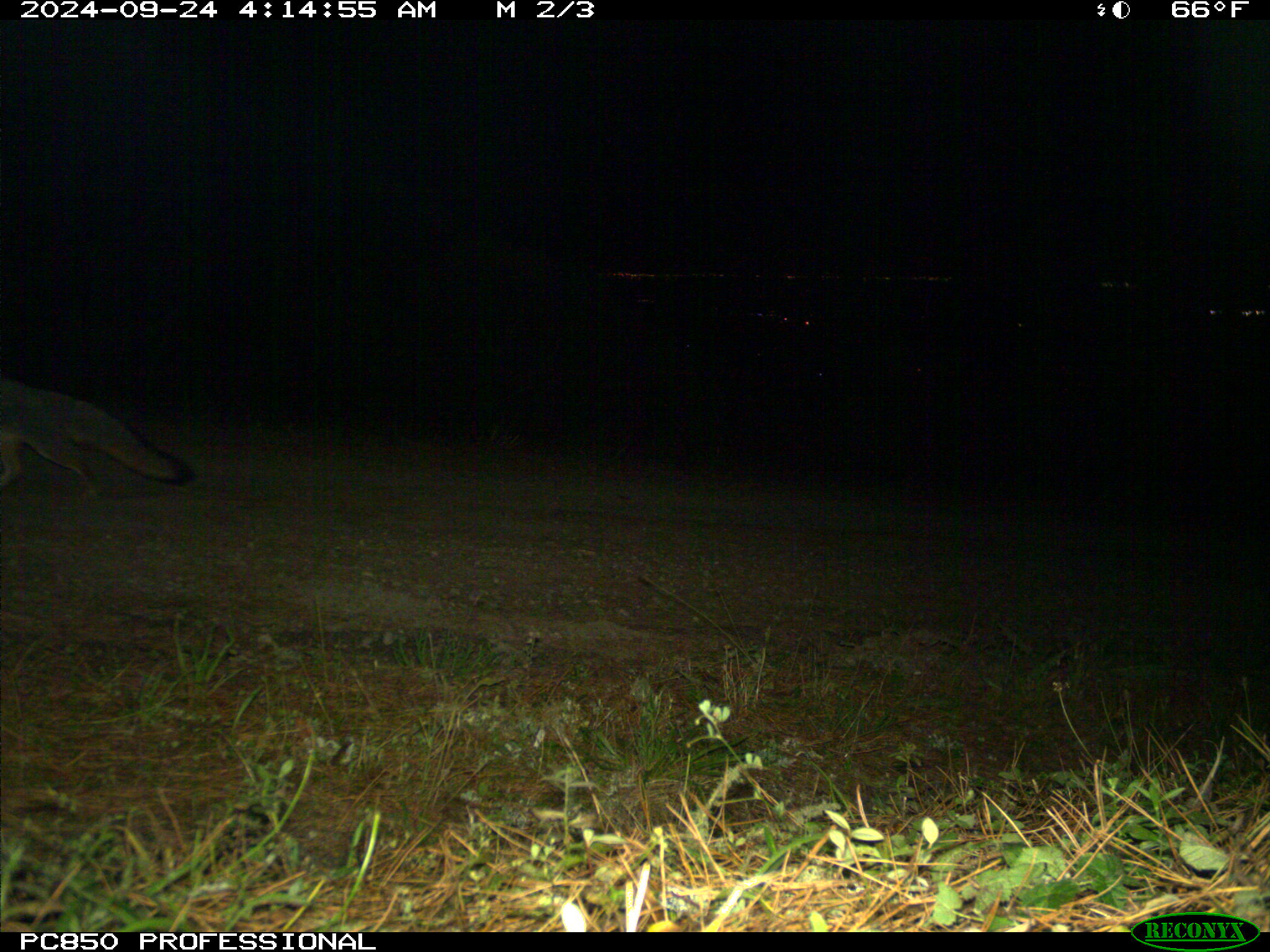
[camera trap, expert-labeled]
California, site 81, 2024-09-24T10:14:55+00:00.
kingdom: Animalia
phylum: Chordata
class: Mammalia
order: Carnivora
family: Canidae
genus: Urocyon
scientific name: Urocyon cinereoargenteus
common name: gray fox